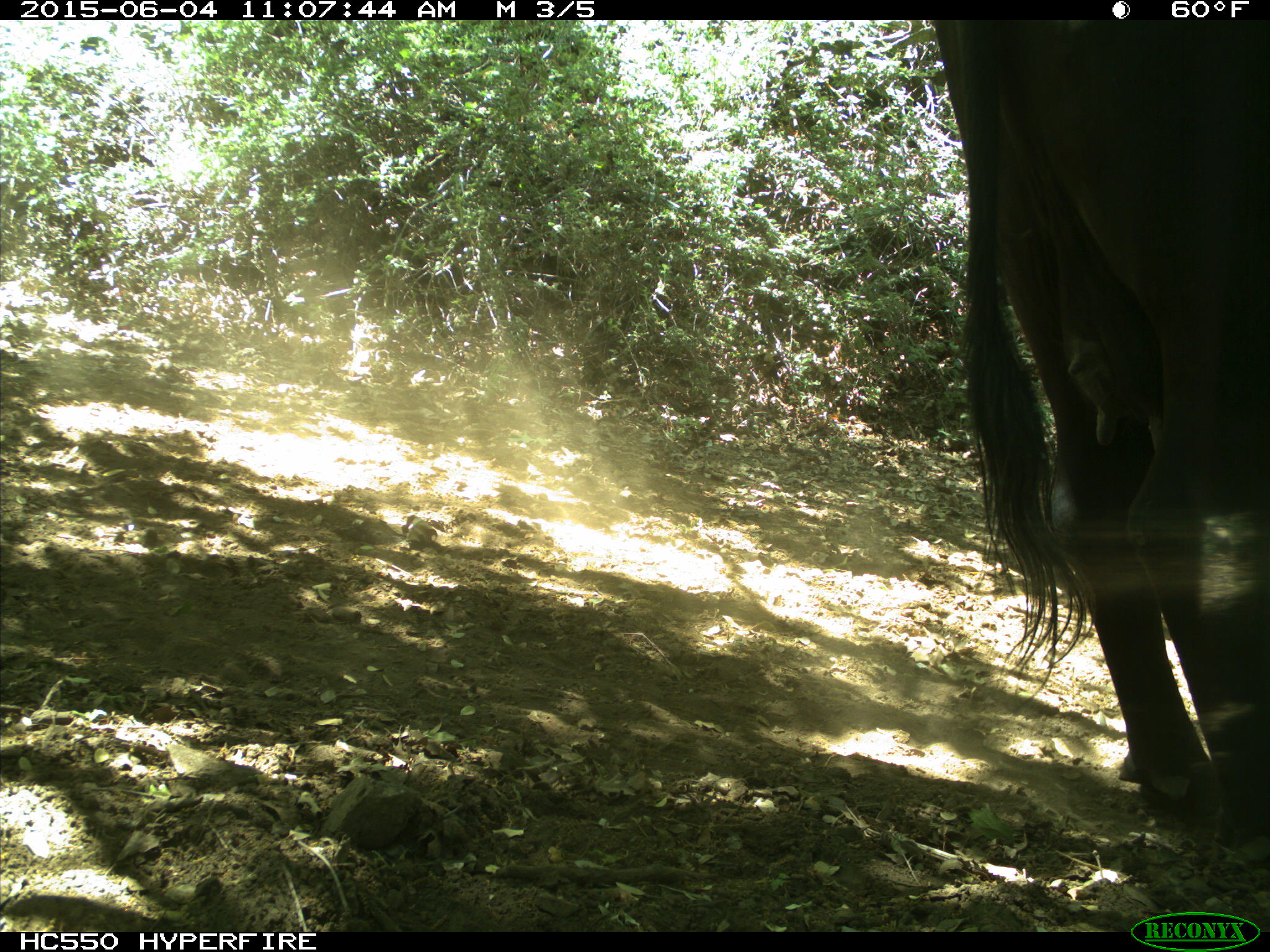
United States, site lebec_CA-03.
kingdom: Animalia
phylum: Chordata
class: Mammalia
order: Artiodactyla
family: Bovidae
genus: Bos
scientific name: Bos taurus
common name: domestic cow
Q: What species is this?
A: Bos taurus (domestic cow).